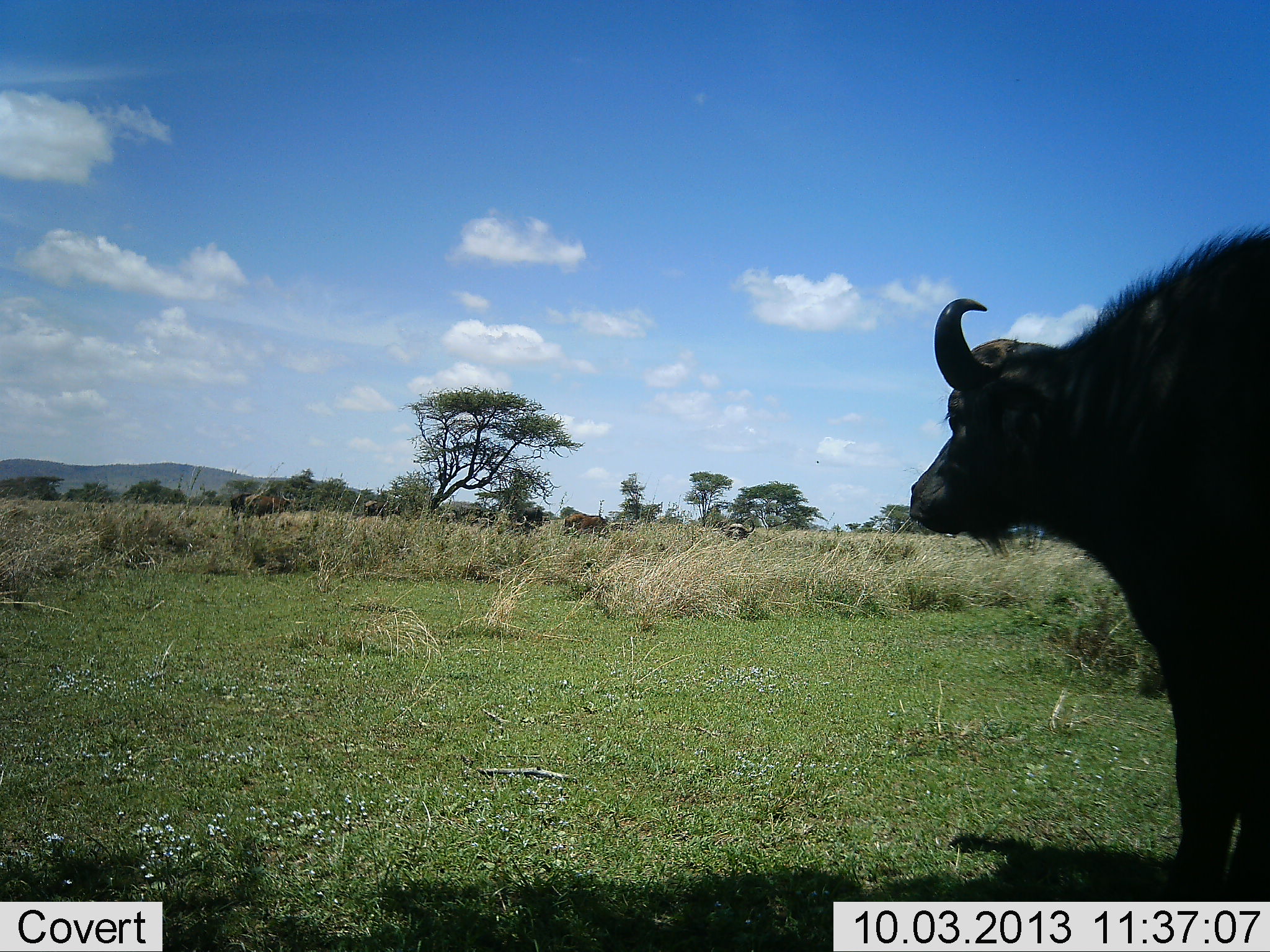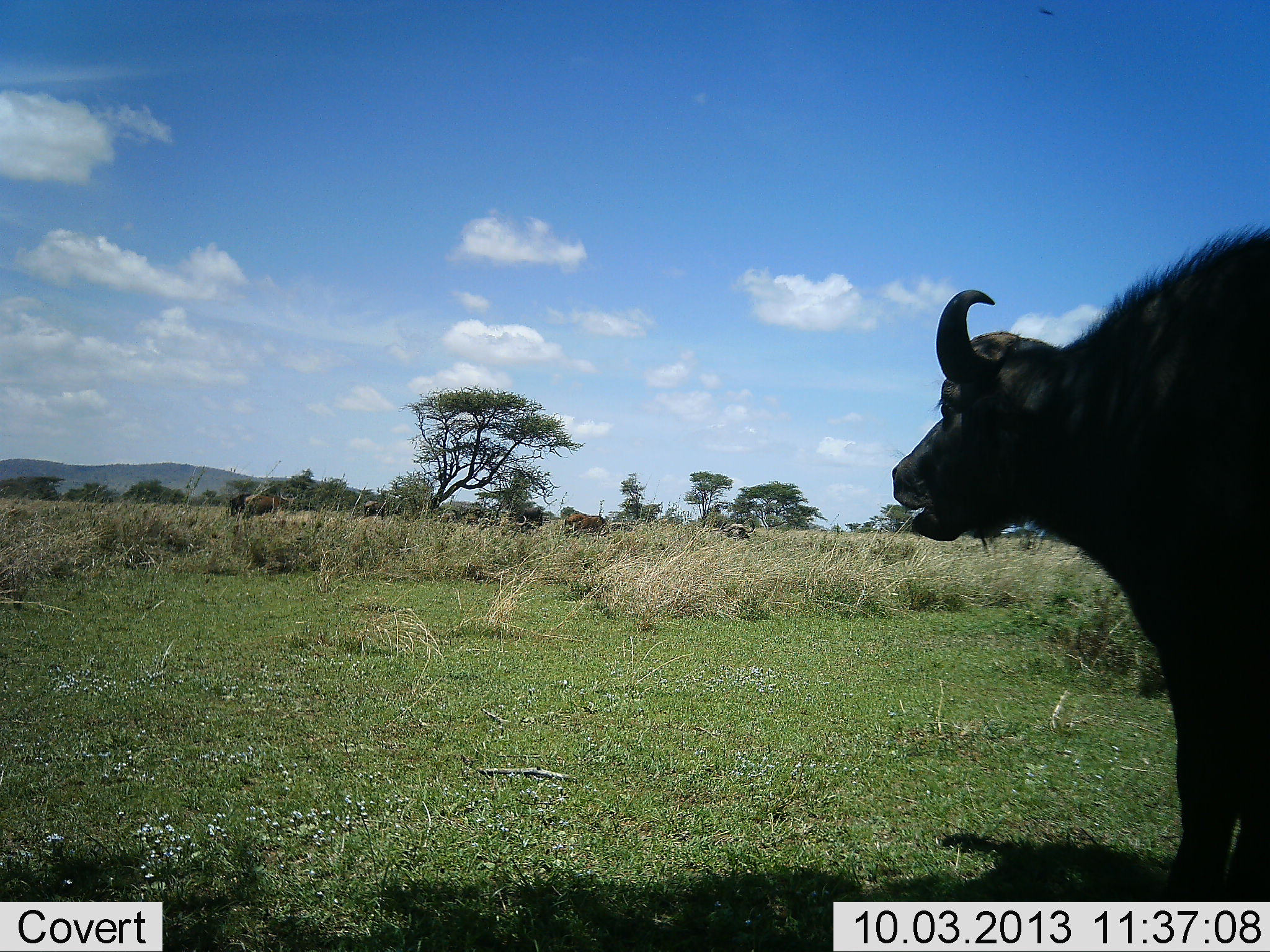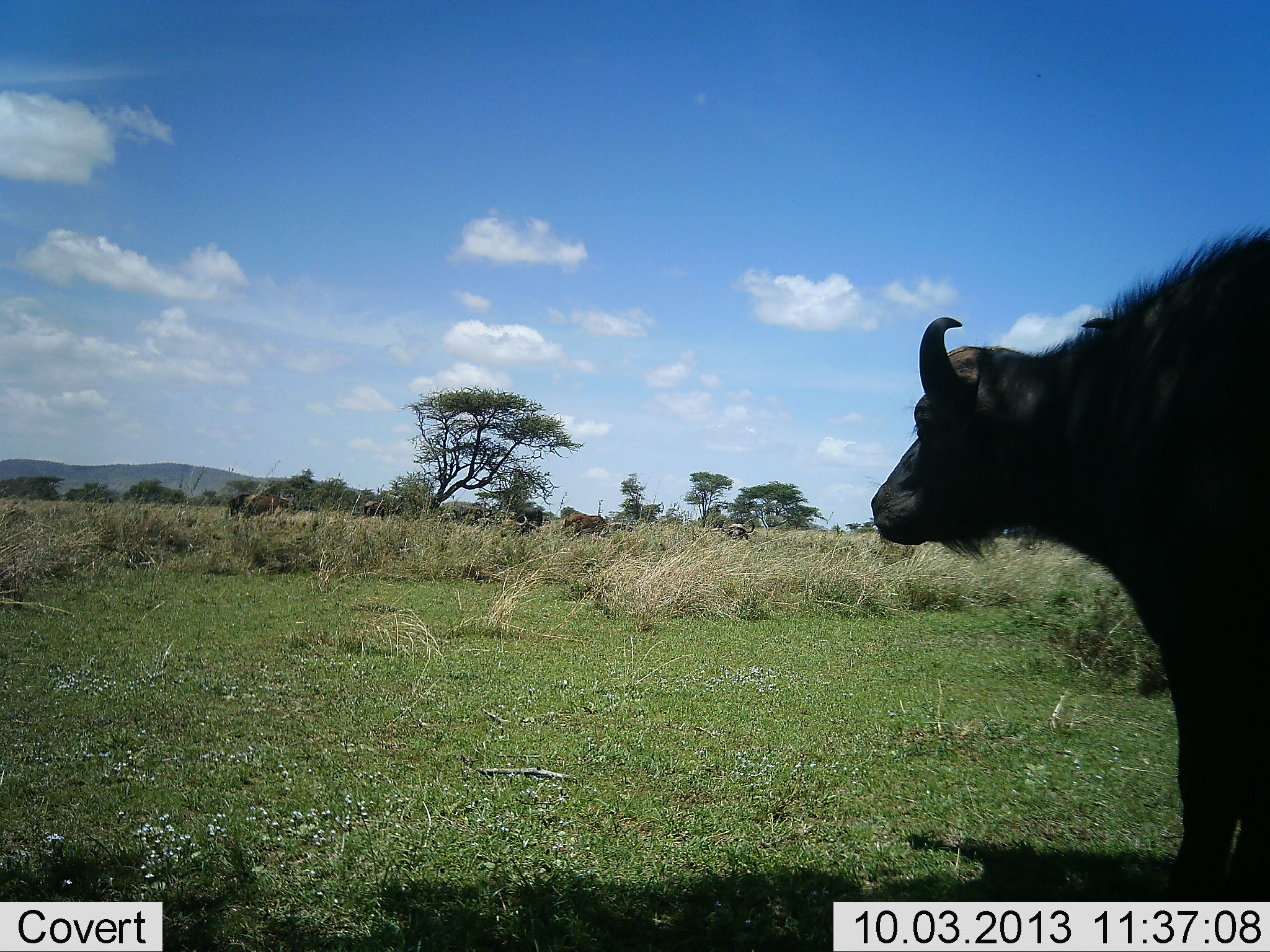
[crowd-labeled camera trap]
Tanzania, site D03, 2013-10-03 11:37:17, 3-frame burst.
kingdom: Animalia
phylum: Chordata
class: Mammalia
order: Artiodactyla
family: Bovidae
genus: Syncerus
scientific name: Syncerus caffer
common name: cape buffalo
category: buffalo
Buffalo (cape buffalo) (Syncerus caffer), count 1. Behavior (volunteer vote fractions): standing 50%, resting 10%, moving 20%, interacting 0%. Young present (vote fraction): 0%. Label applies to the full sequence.